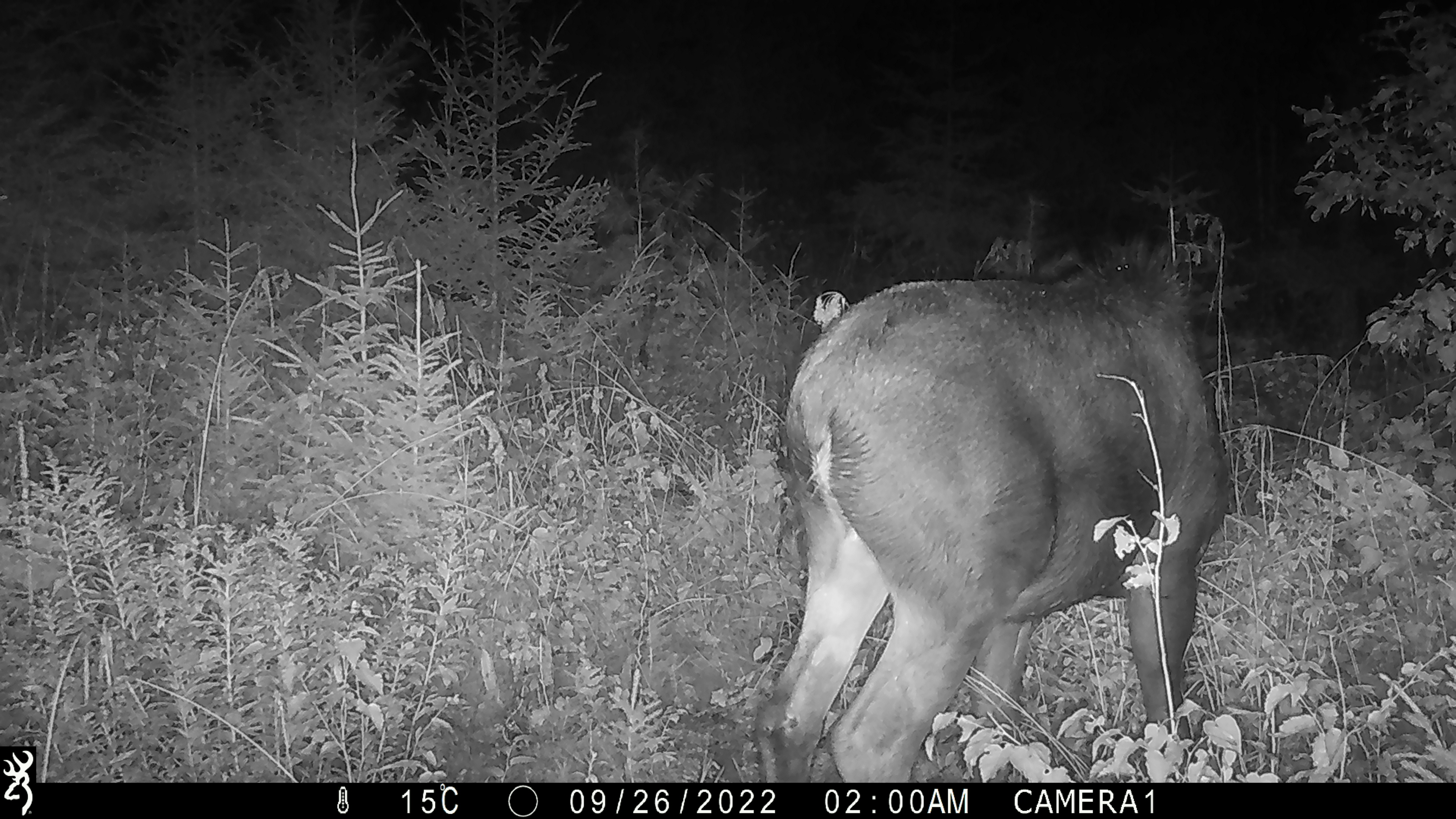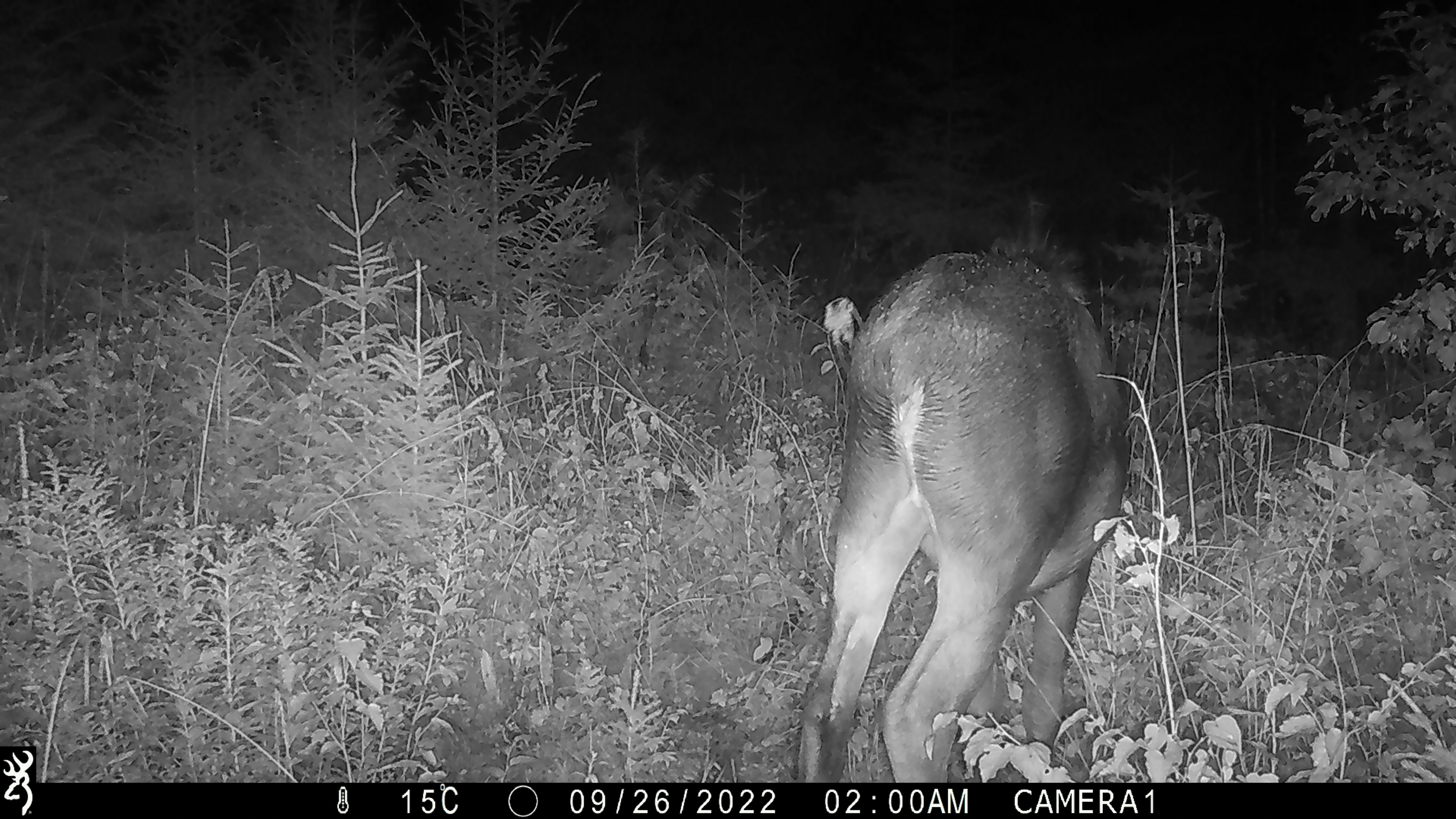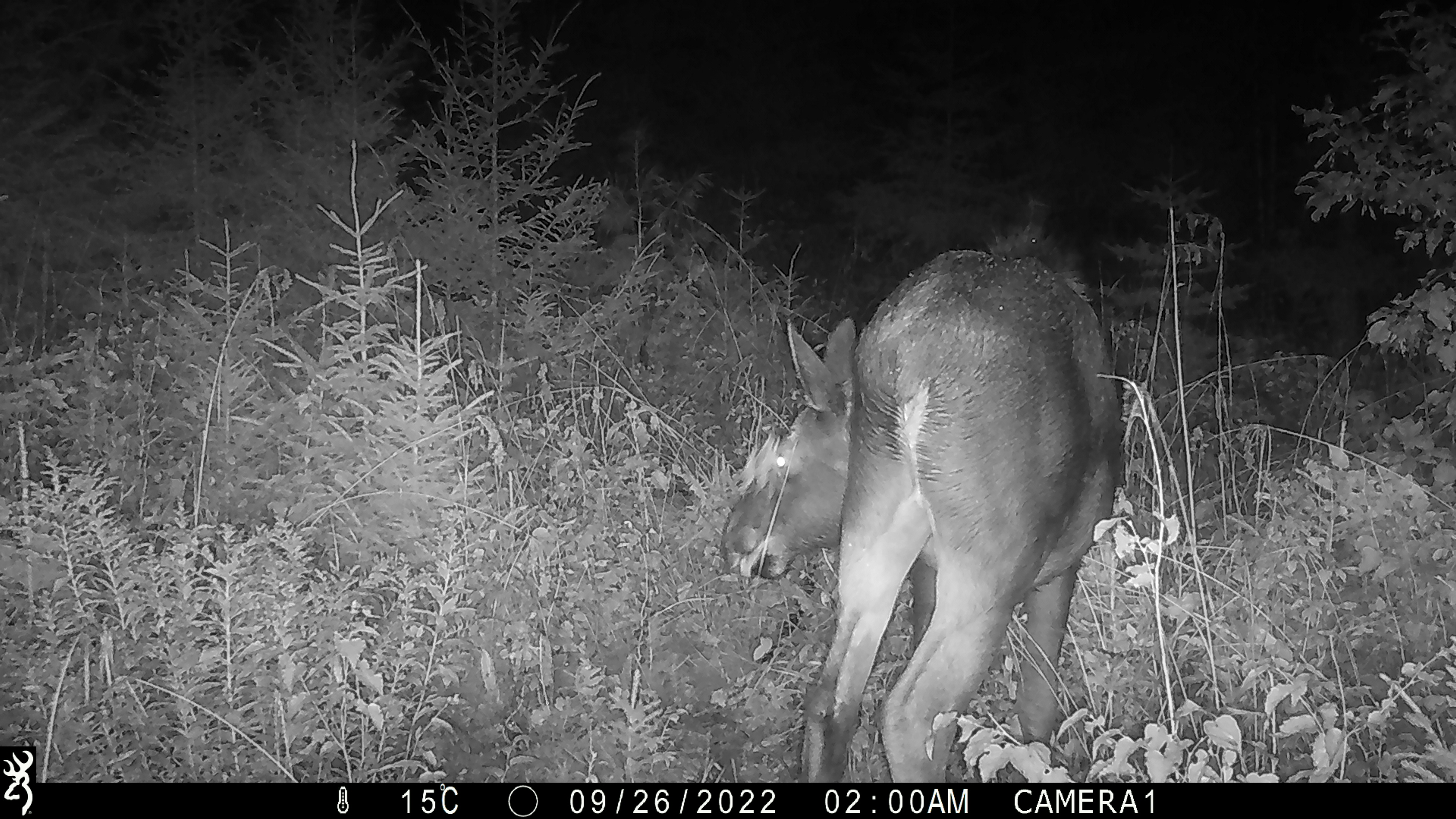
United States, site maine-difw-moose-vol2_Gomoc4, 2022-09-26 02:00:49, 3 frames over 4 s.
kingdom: Animalia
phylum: Chordata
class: Mammalia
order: Artiodactyla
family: Cervidae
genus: Alces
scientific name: Alces alces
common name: moose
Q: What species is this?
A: Moose (Alces alces).